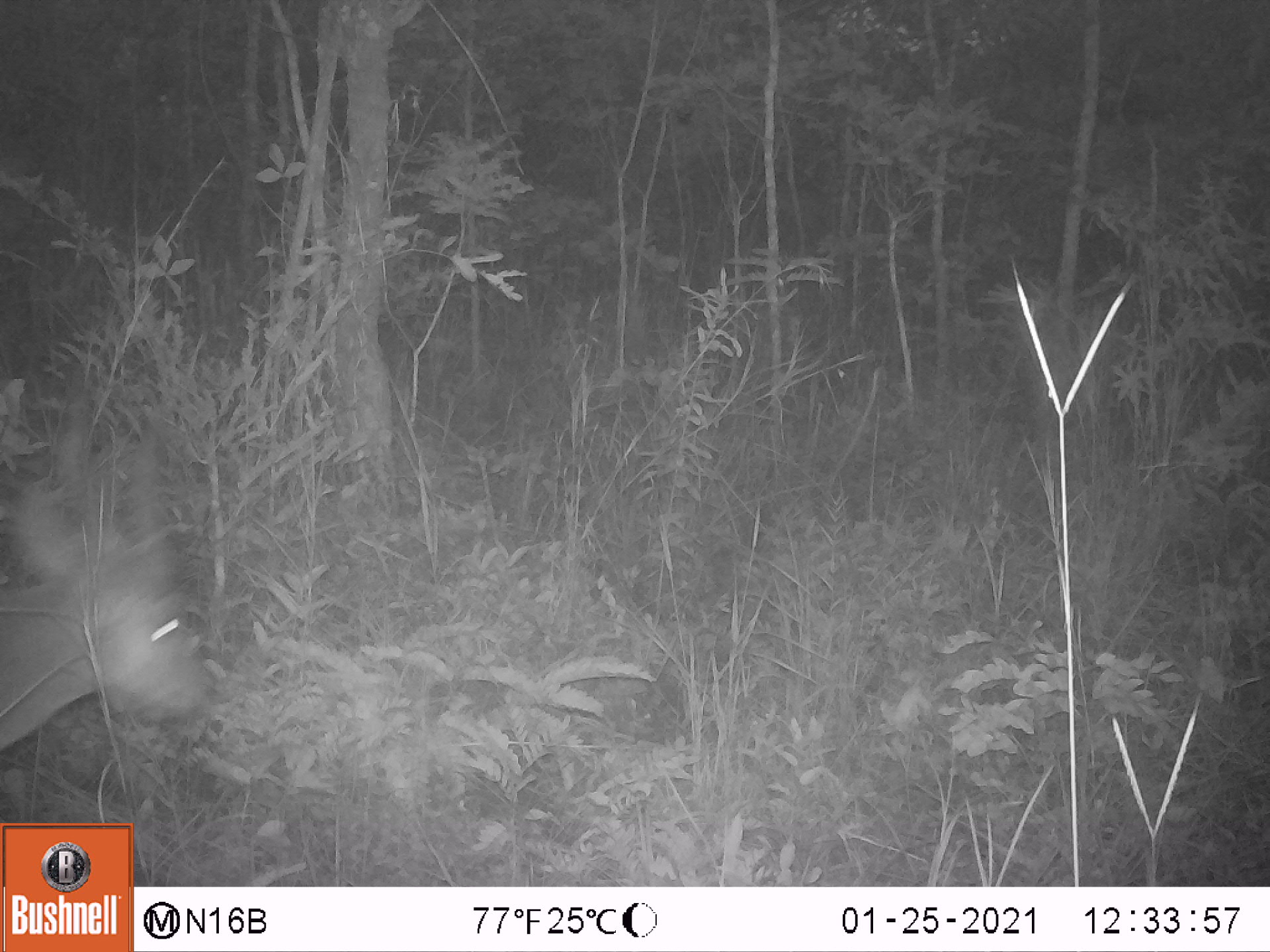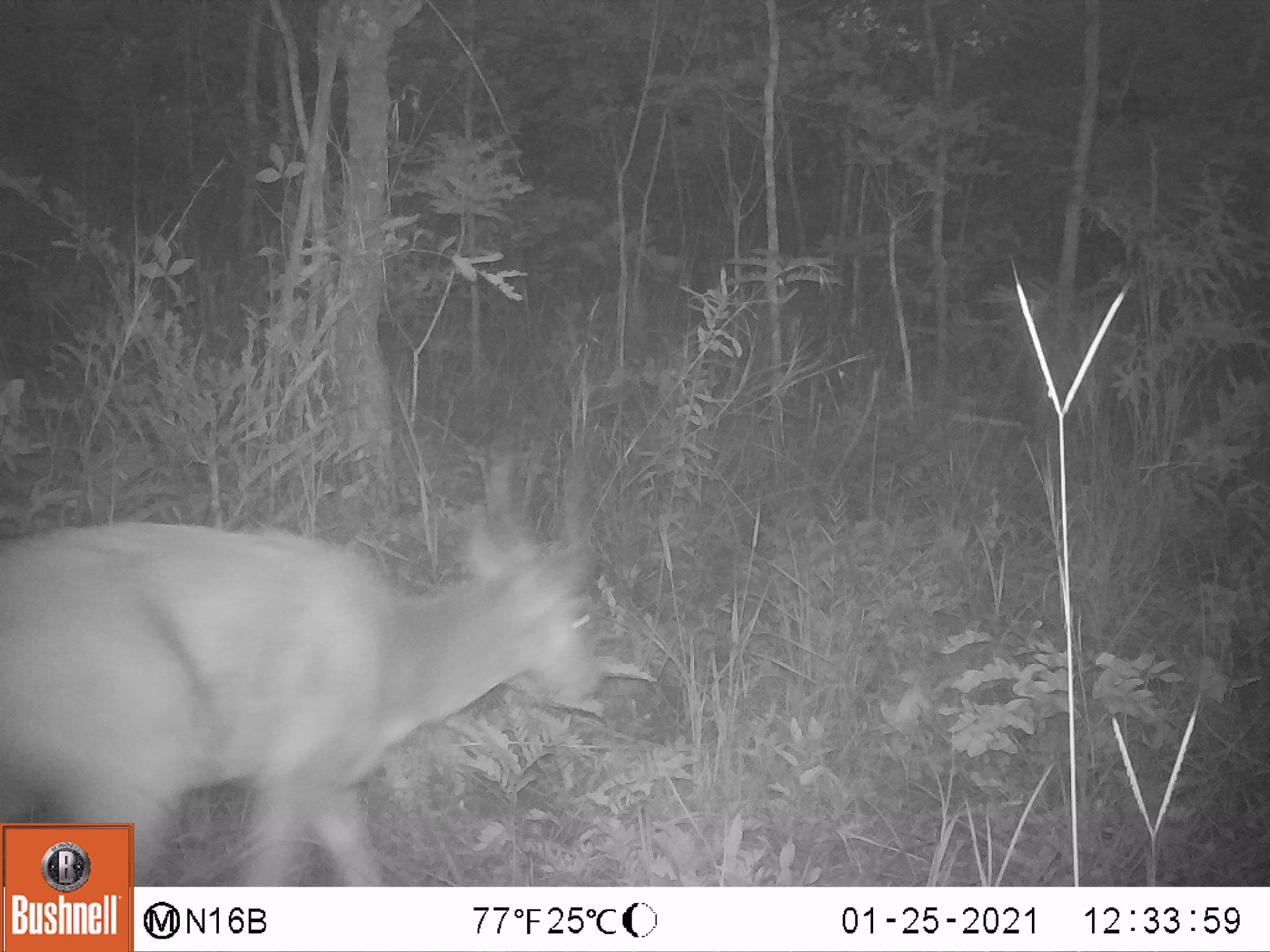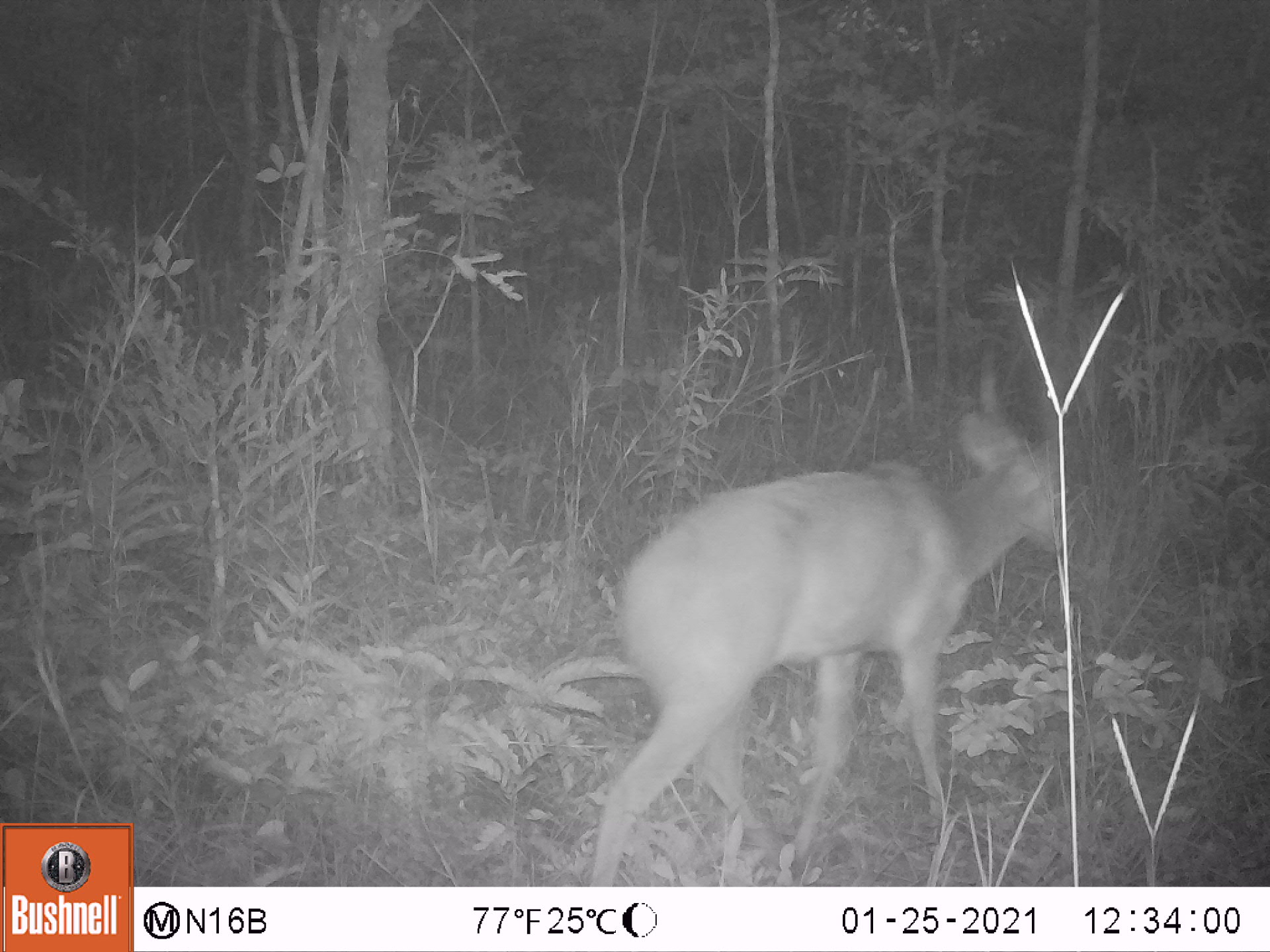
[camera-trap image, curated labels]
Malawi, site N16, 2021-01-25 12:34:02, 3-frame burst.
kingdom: Animalia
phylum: Chordata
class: Mammalia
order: Artiodactyla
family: Bovidae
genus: Tragelaphus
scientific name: Tragelaphus sylvaticus sylvaticus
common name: cape bushbuck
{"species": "cape bushbuck (Tragelaphus sylvaticus sylvaticus)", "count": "1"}